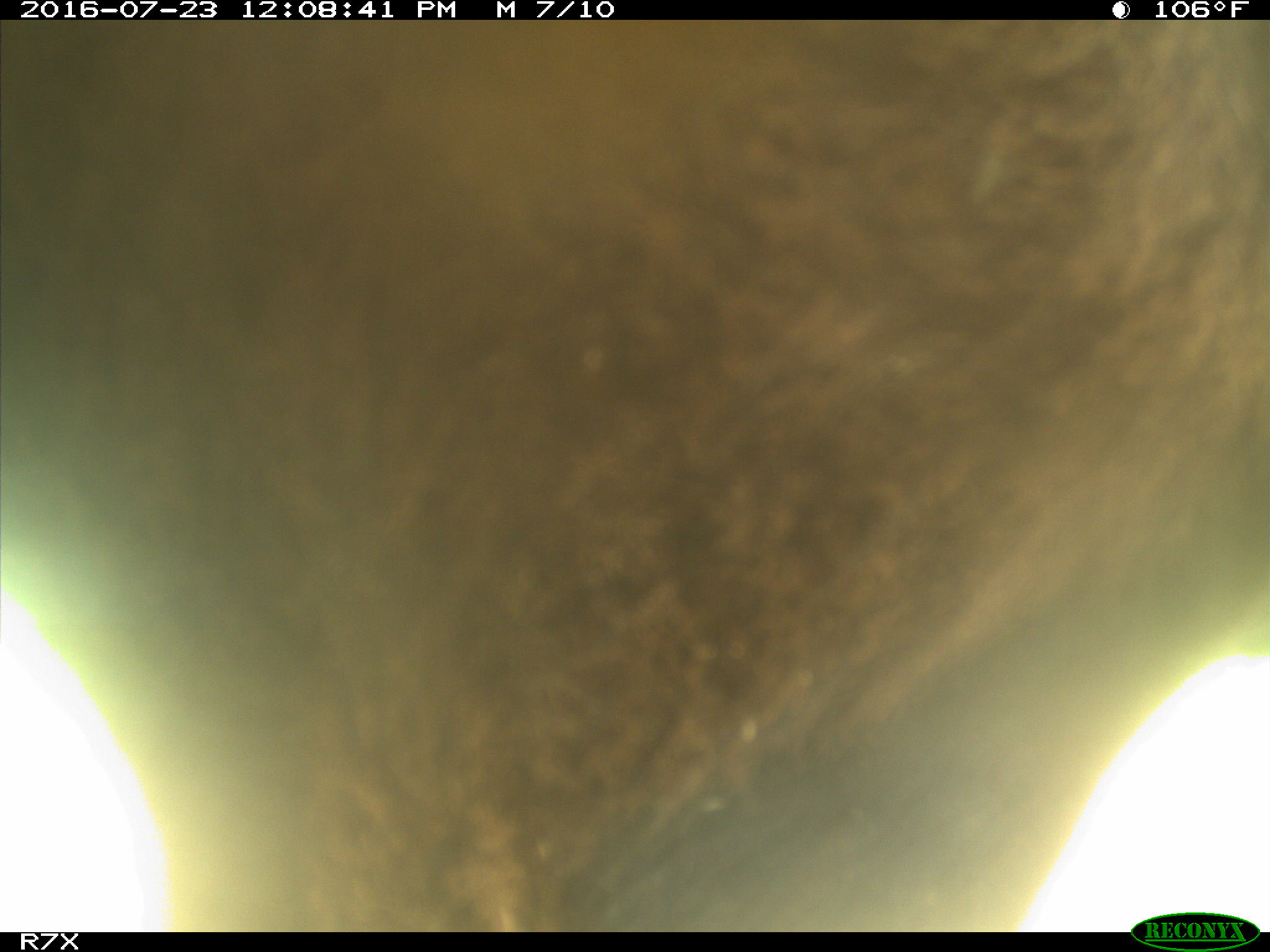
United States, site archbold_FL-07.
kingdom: Animalia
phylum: Chordata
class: Mammalia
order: Artiodactyla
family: Bovidae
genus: Bos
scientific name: Bos taurus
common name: domestic cow